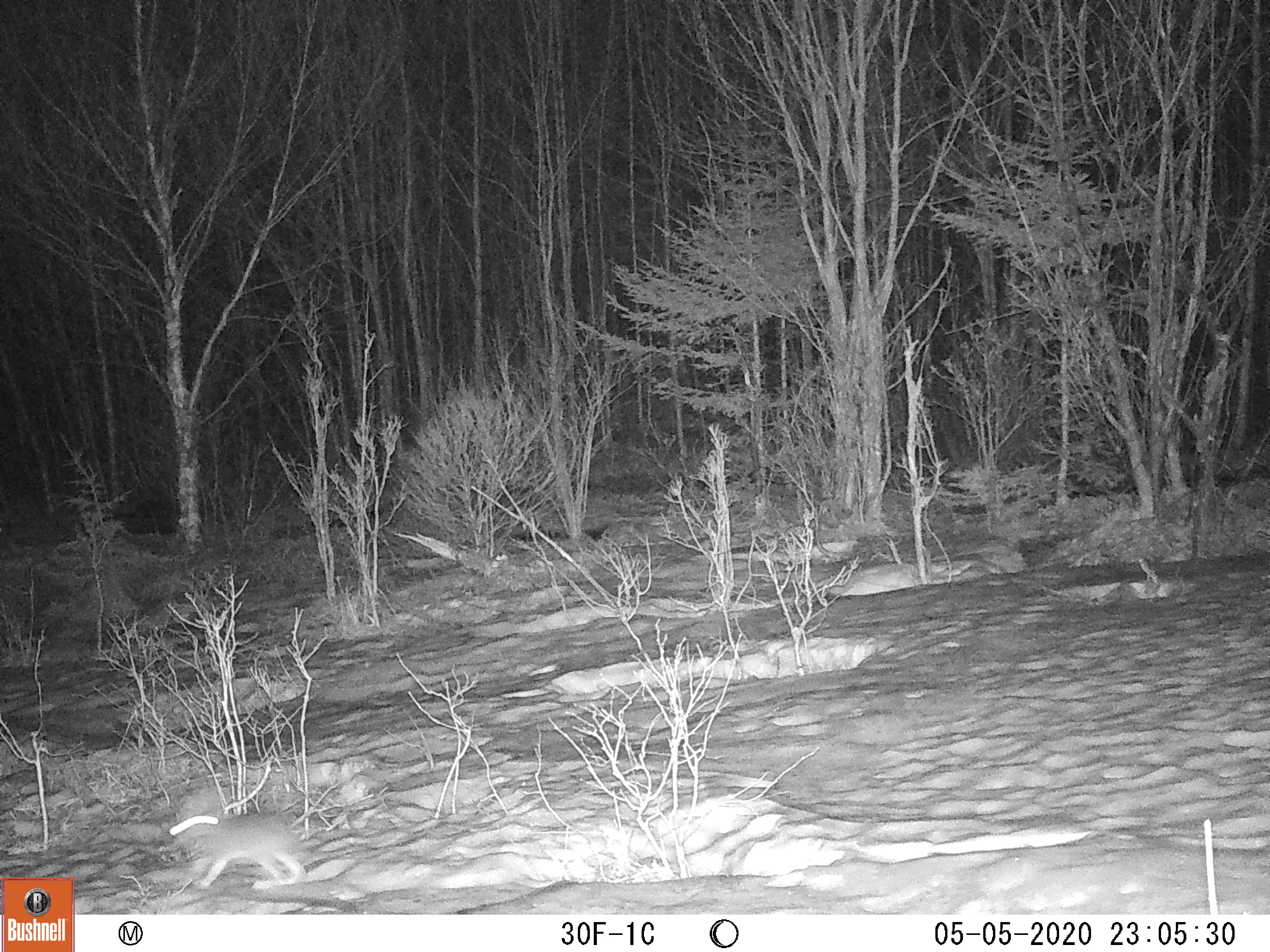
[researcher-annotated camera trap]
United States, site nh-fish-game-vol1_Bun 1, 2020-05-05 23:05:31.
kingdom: Animalia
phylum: Chordata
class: Mammalia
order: Lagomorpha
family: Leporidae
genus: Lepus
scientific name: Lepus americanus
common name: snowshoe hare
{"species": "snowshoe hare (Lepus americanus)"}